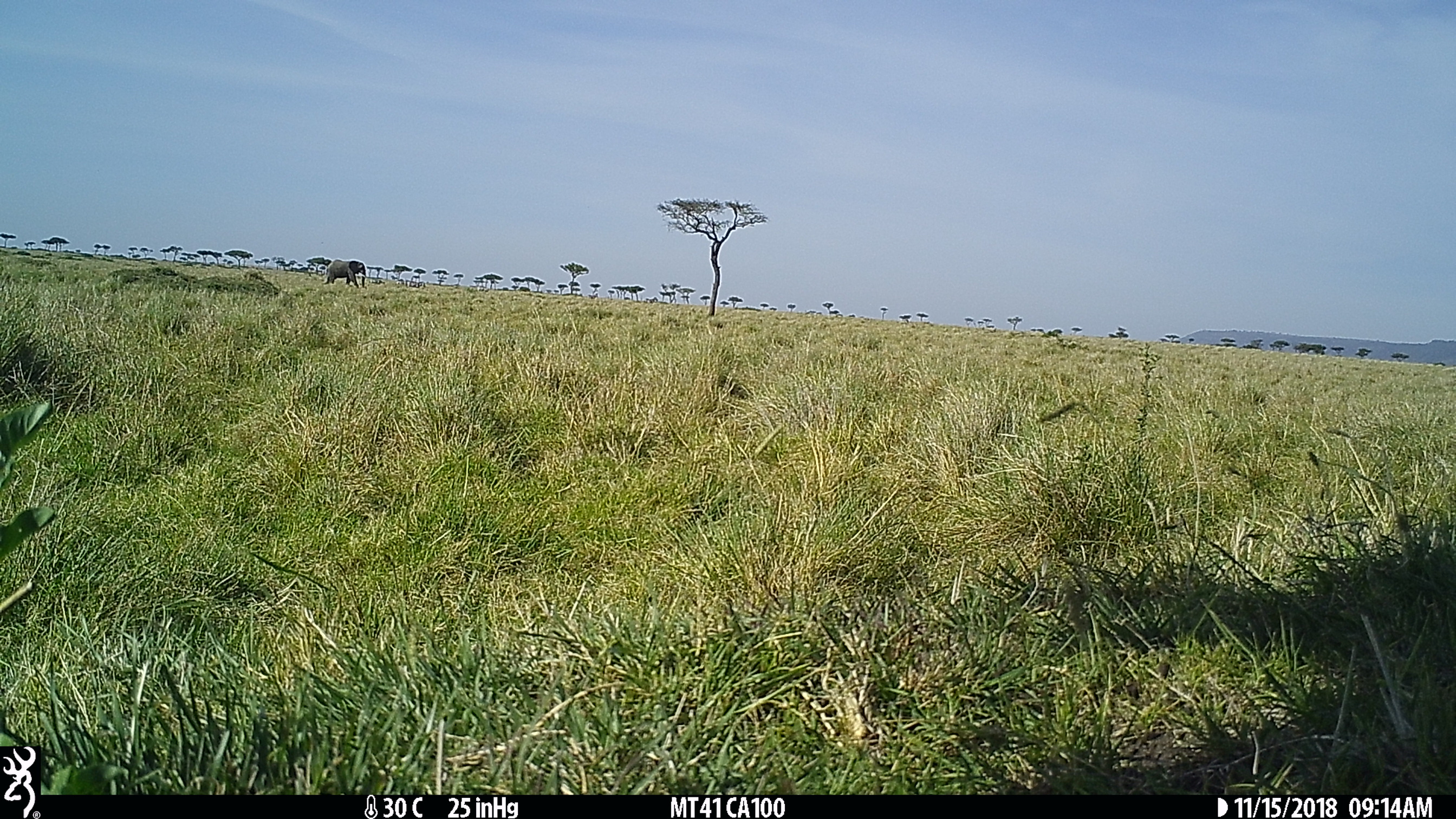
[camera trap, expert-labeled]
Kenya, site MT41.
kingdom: Animalia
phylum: Chordata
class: Mammalia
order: Proboscidea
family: Elephantidae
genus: Loxodonta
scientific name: Loxodonta africana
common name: elephant